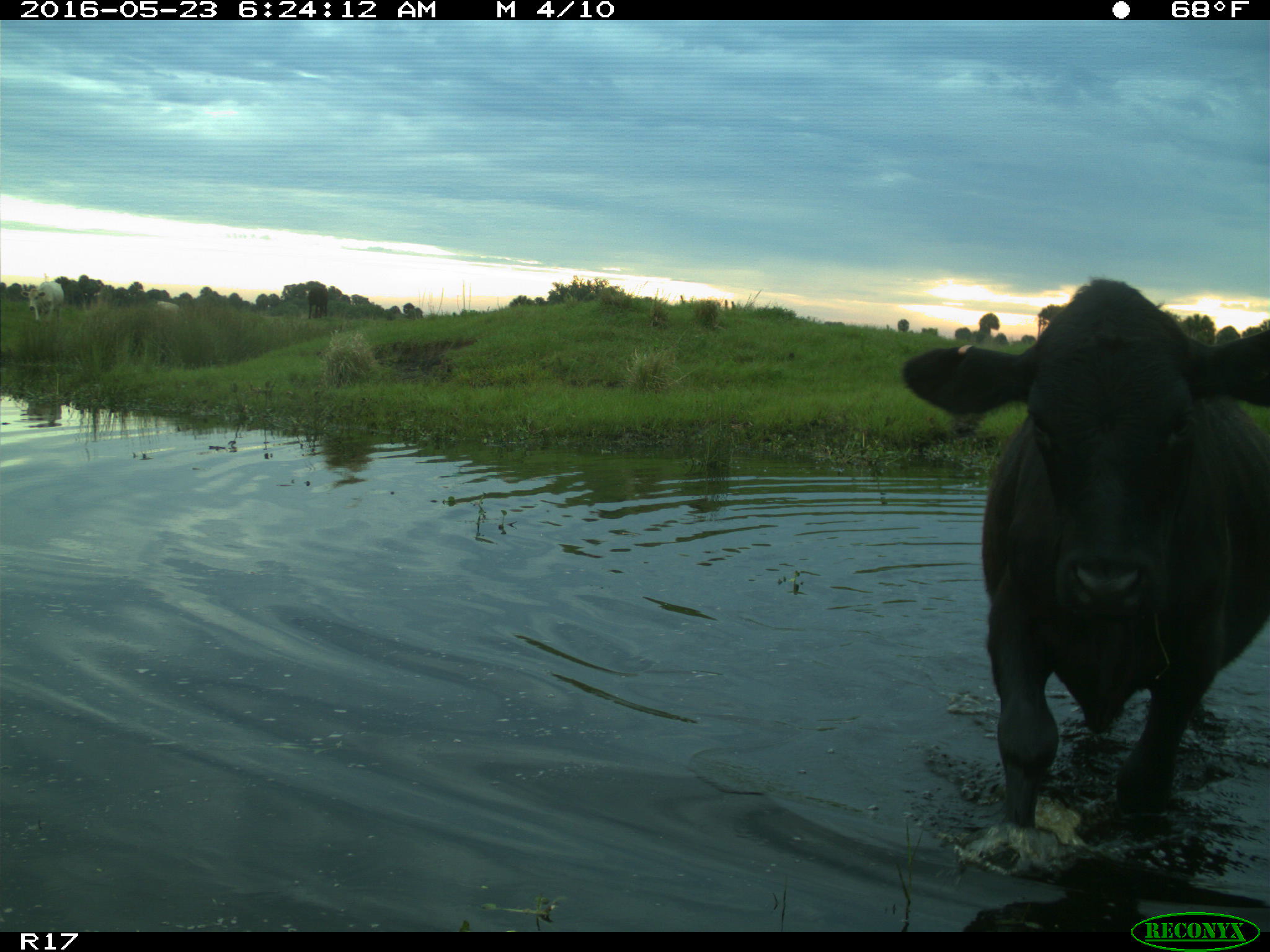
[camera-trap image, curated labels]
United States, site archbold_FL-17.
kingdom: Animalia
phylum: Chordata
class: Mammalia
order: Artiodactyla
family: Bovidae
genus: Bos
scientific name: Bos taurus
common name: domestic cow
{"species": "Bos taurus (domestic cow)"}